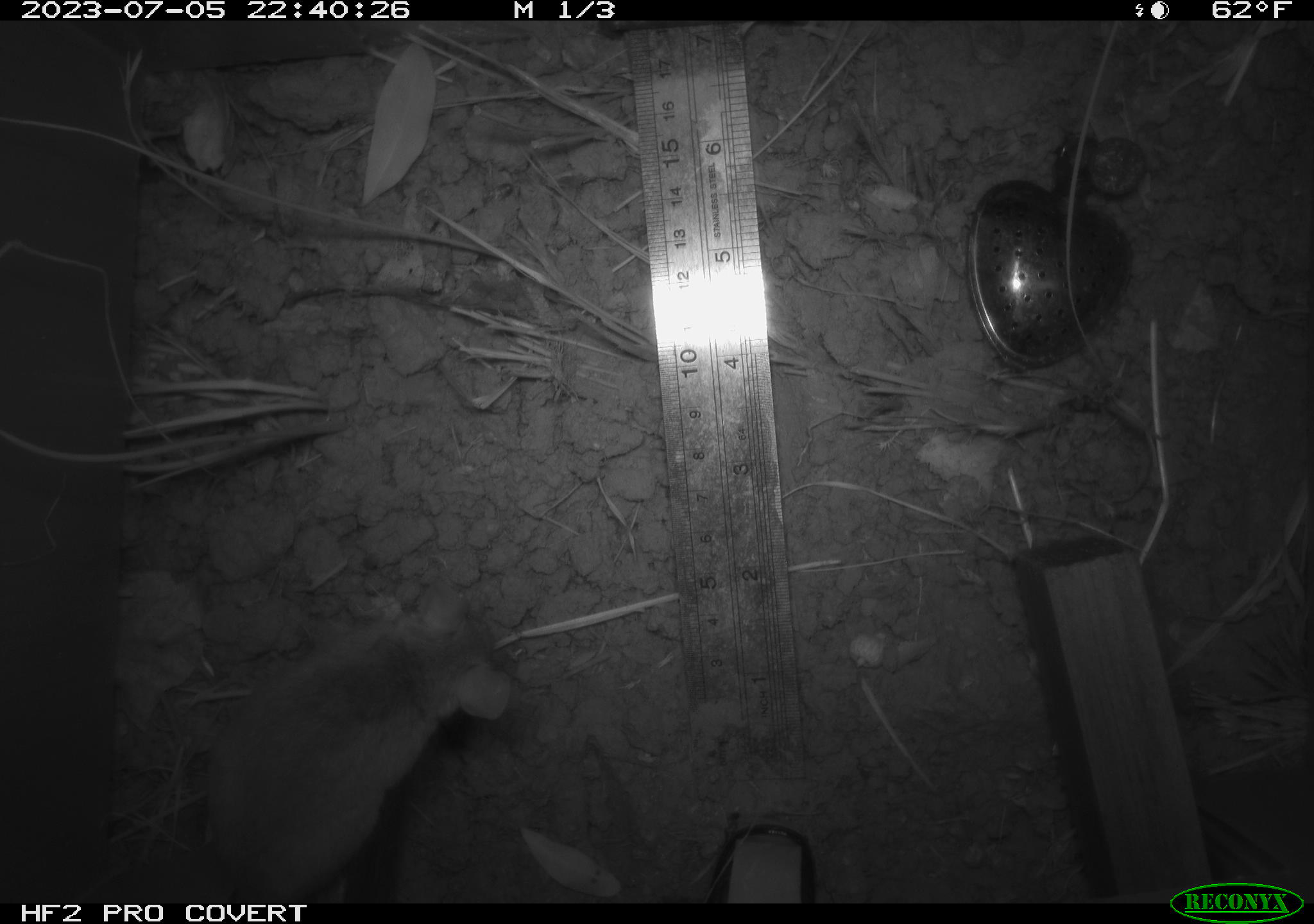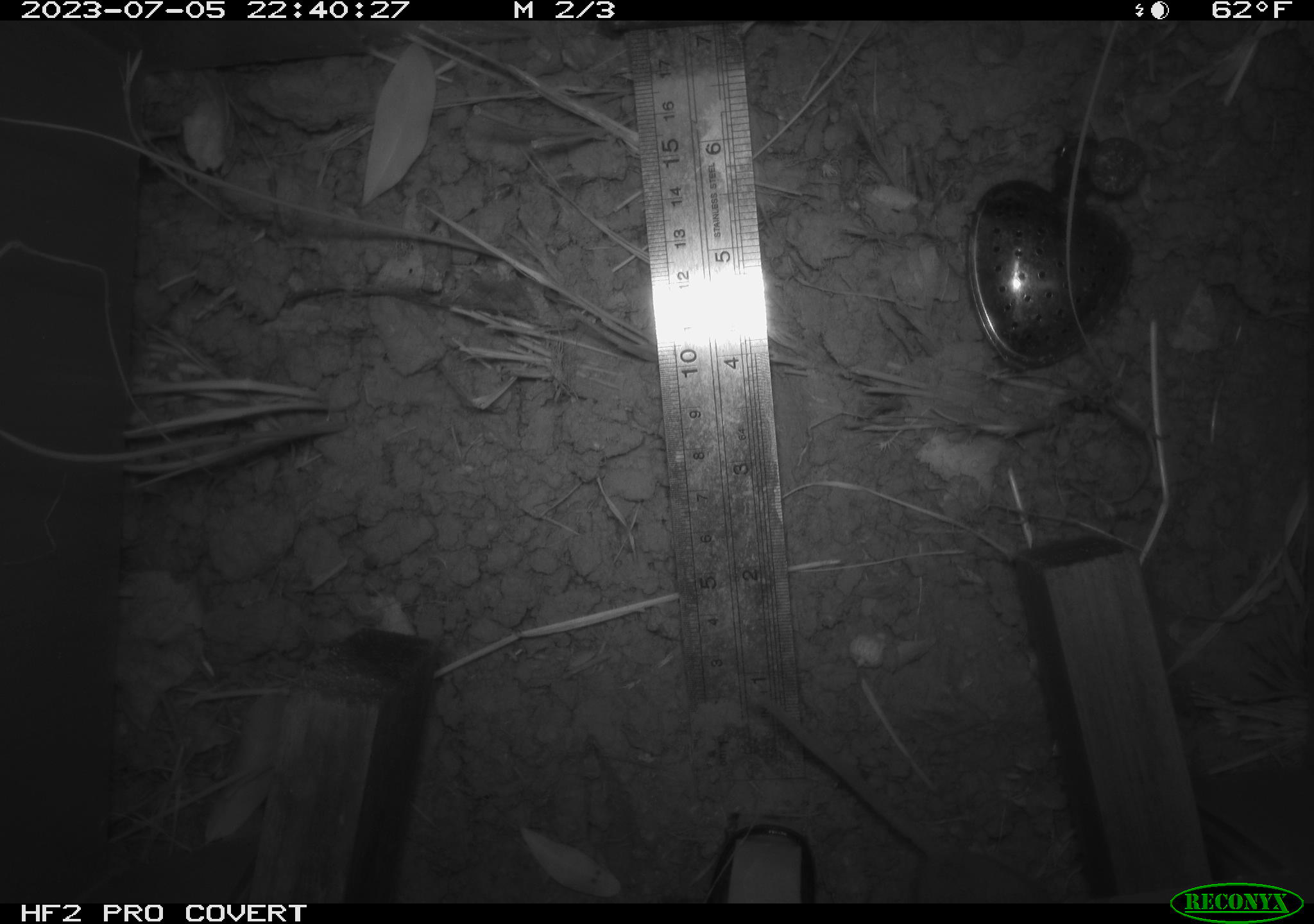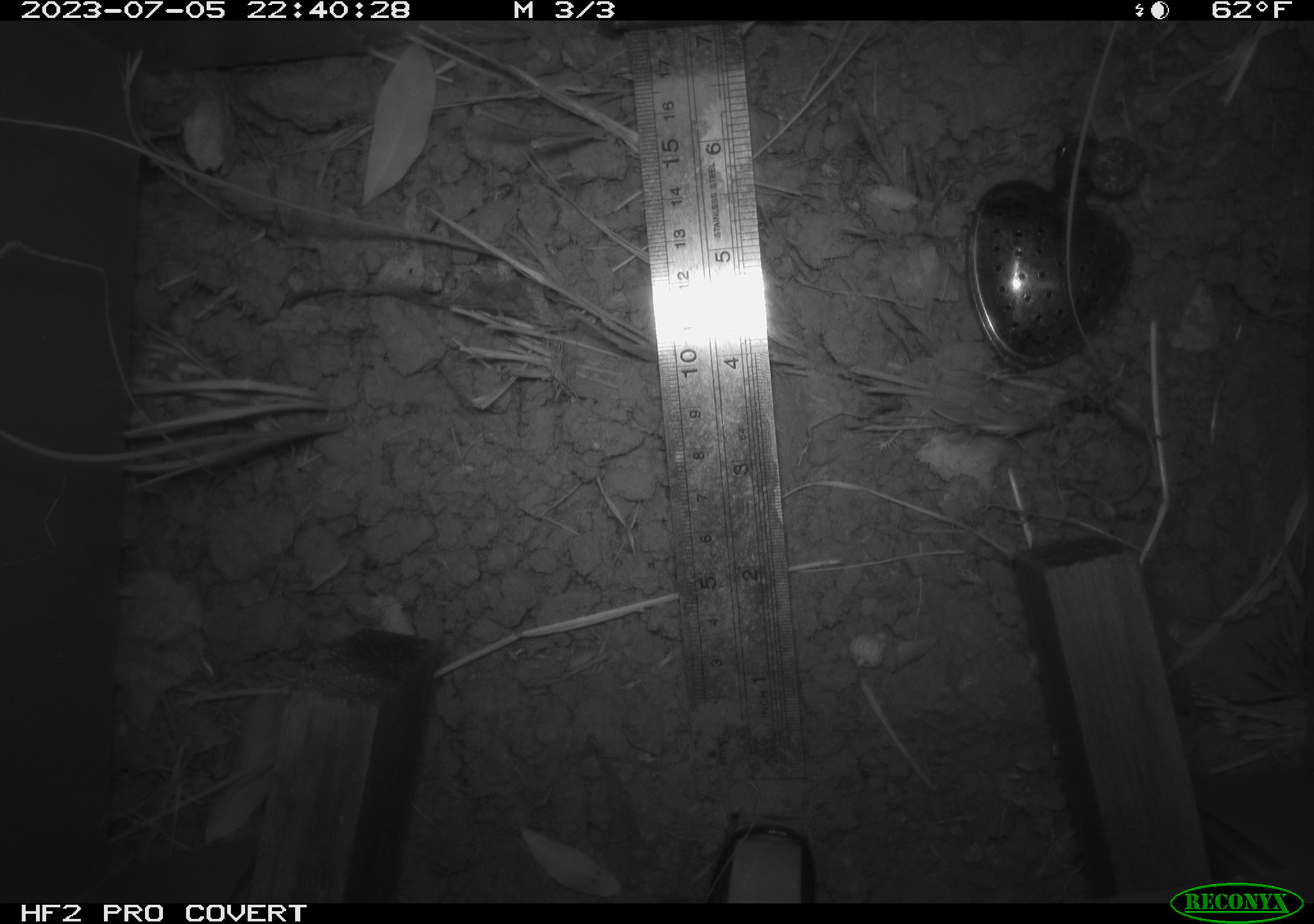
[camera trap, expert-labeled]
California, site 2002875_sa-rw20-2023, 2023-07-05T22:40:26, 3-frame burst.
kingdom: Animalia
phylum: Chordata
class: Mammalia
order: Rodentia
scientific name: Rodentia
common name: mouse species